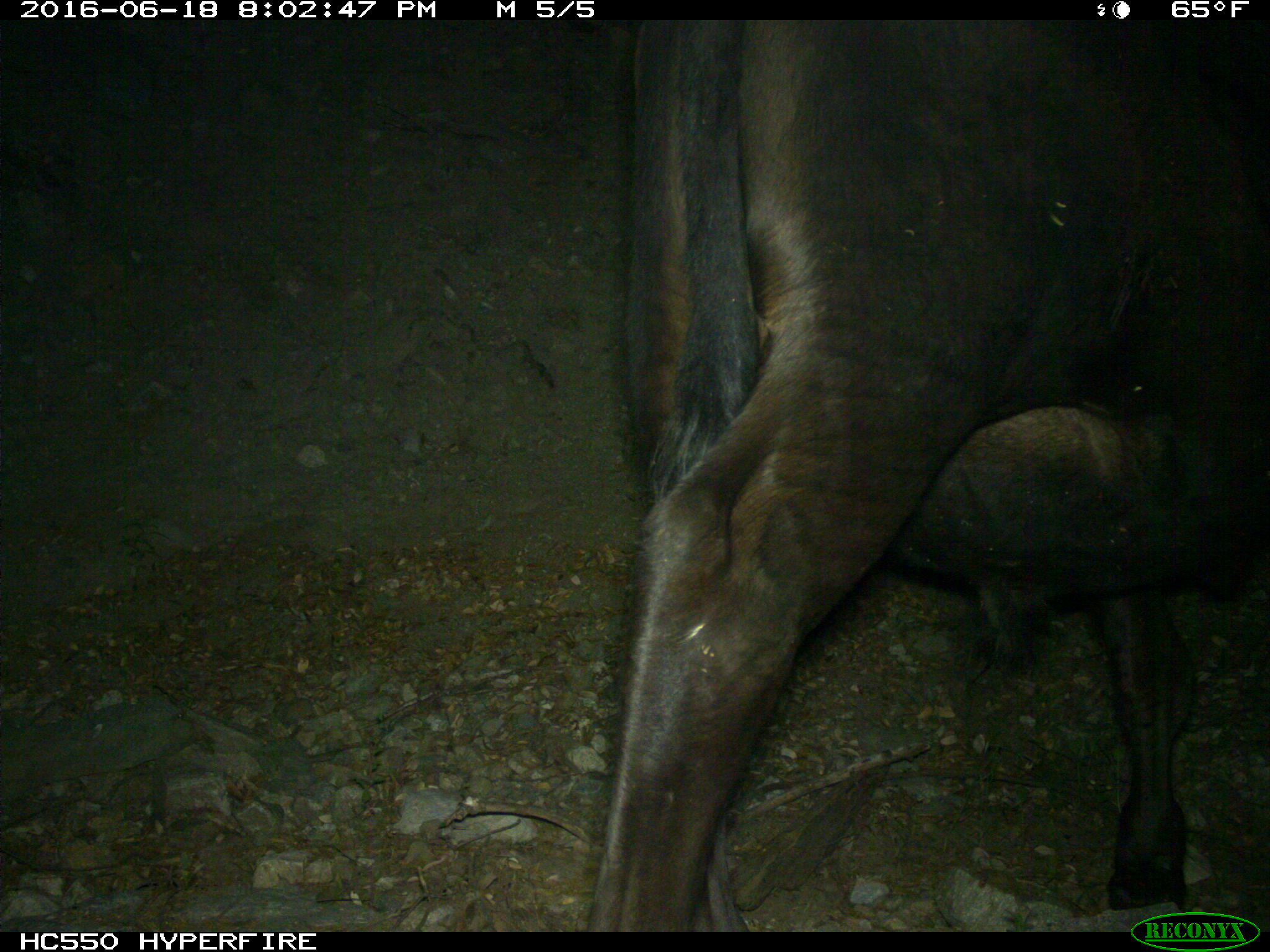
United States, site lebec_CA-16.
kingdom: Animalia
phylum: Chordata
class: Mammalia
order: Artiodactyla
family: Bovidae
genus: Bos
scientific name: Bos taurus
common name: domestic cow